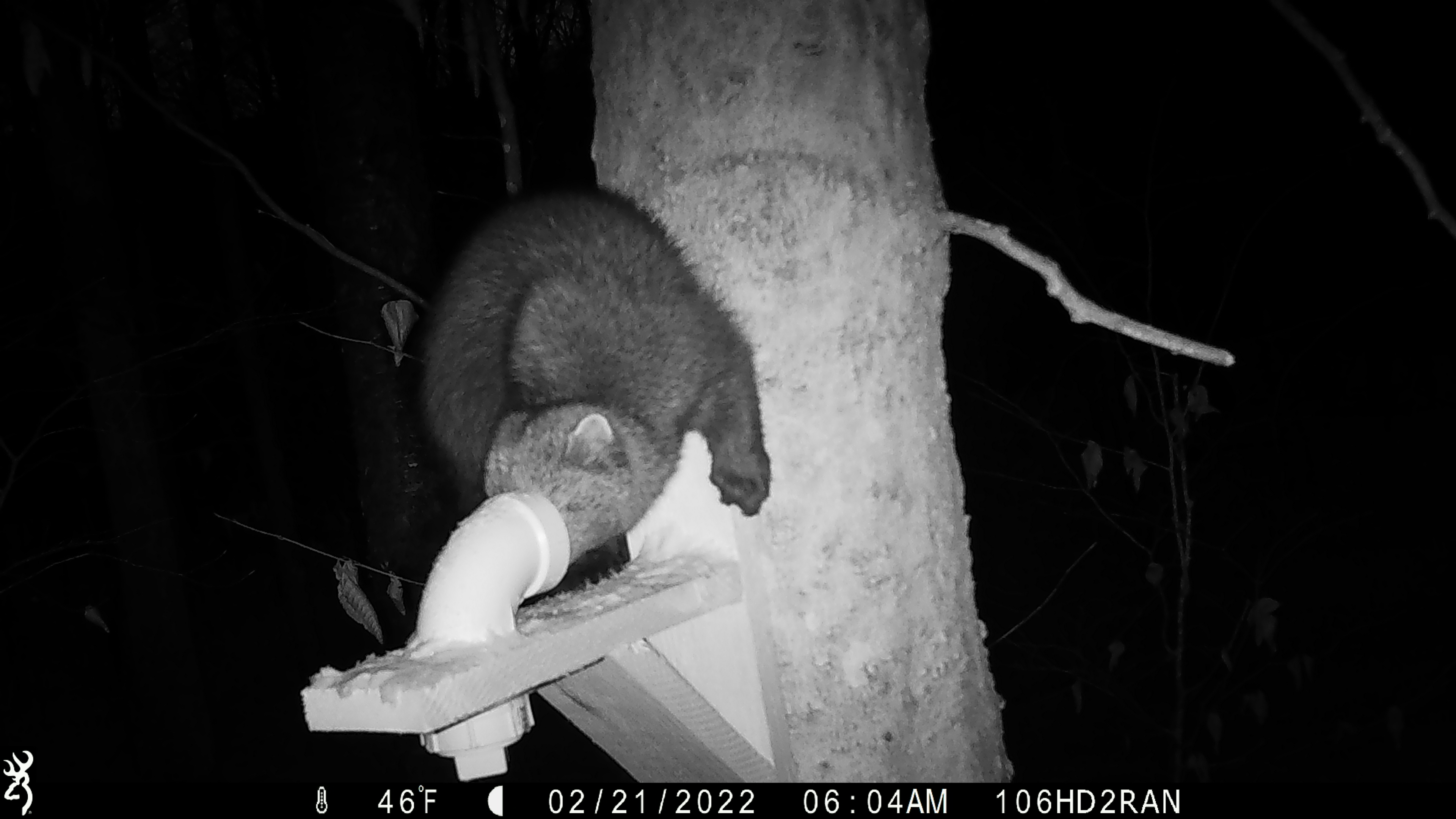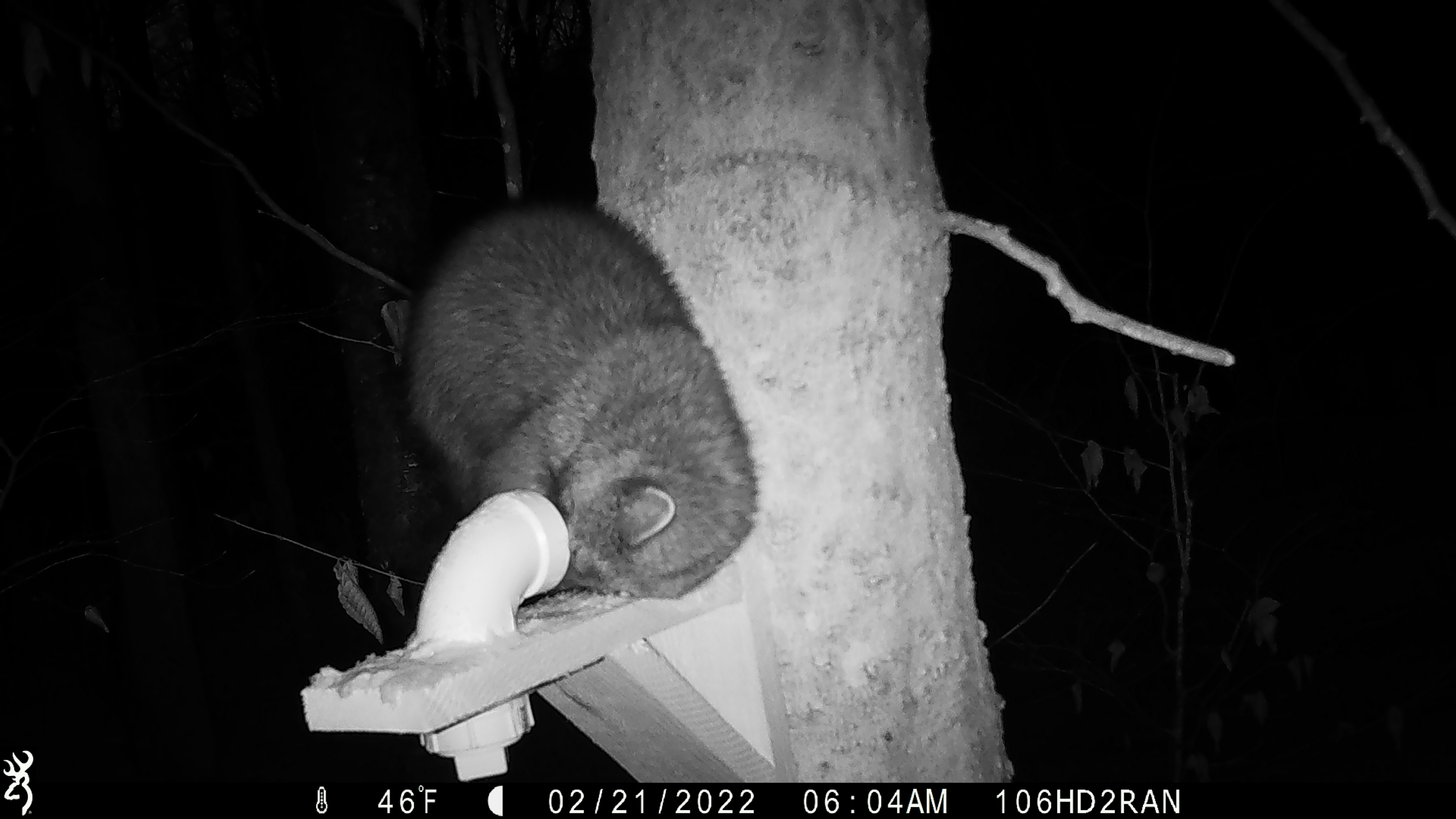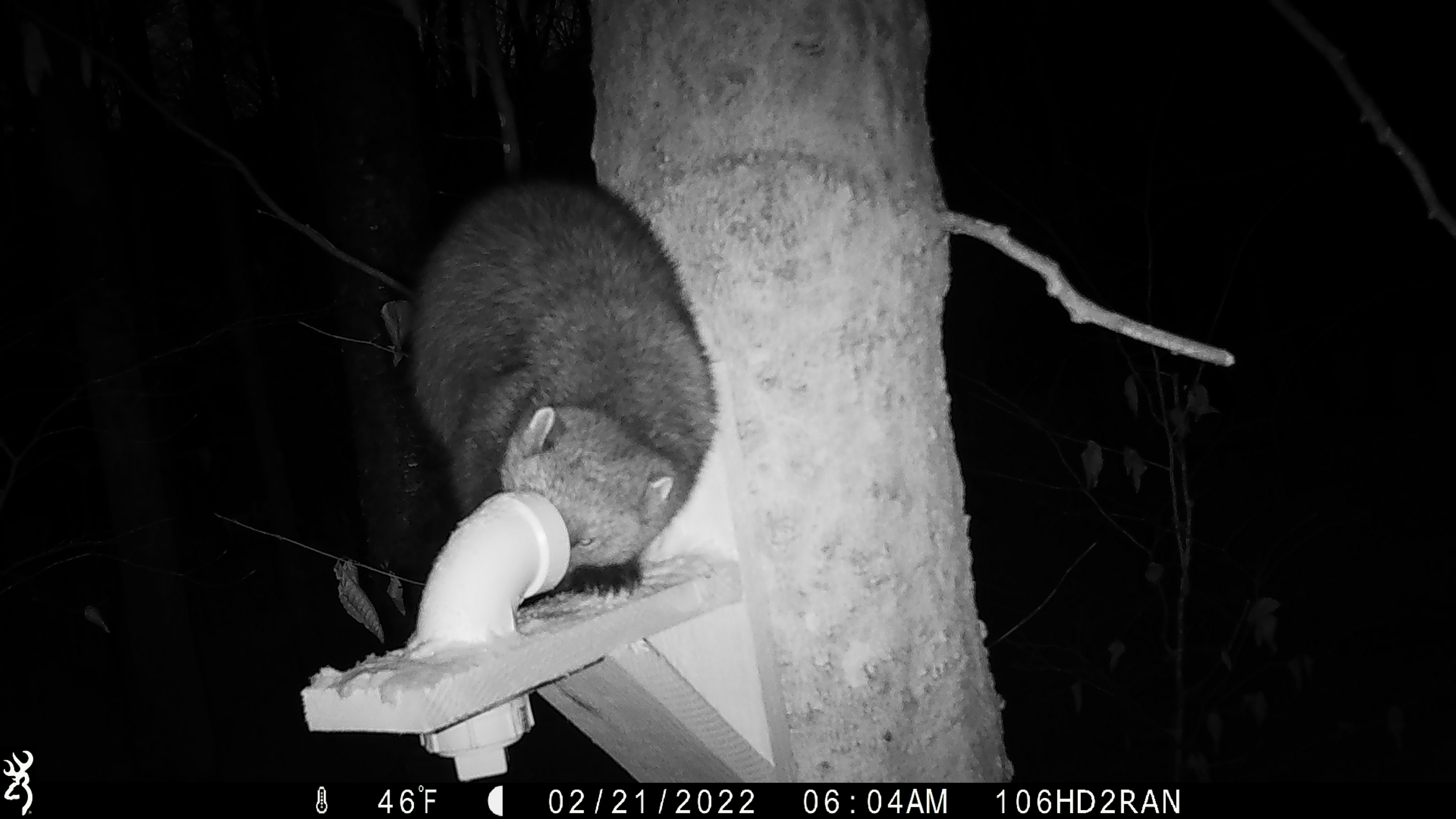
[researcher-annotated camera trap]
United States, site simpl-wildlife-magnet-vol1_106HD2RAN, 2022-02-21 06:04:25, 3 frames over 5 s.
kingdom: Animalia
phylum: Chordata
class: Mammalia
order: Carnivora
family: Mustelidae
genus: Pekania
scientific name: Pekania pennanti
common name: fisher